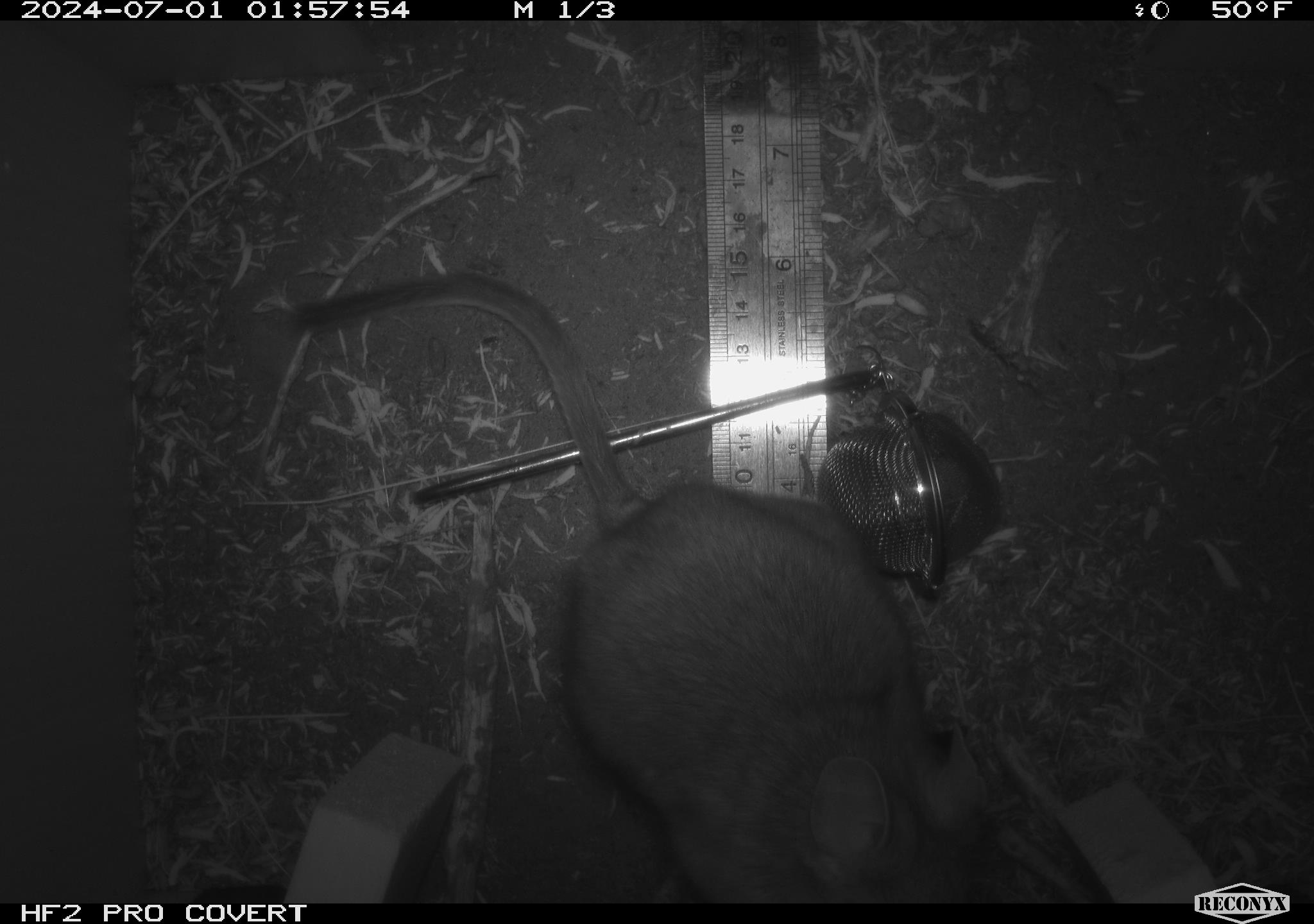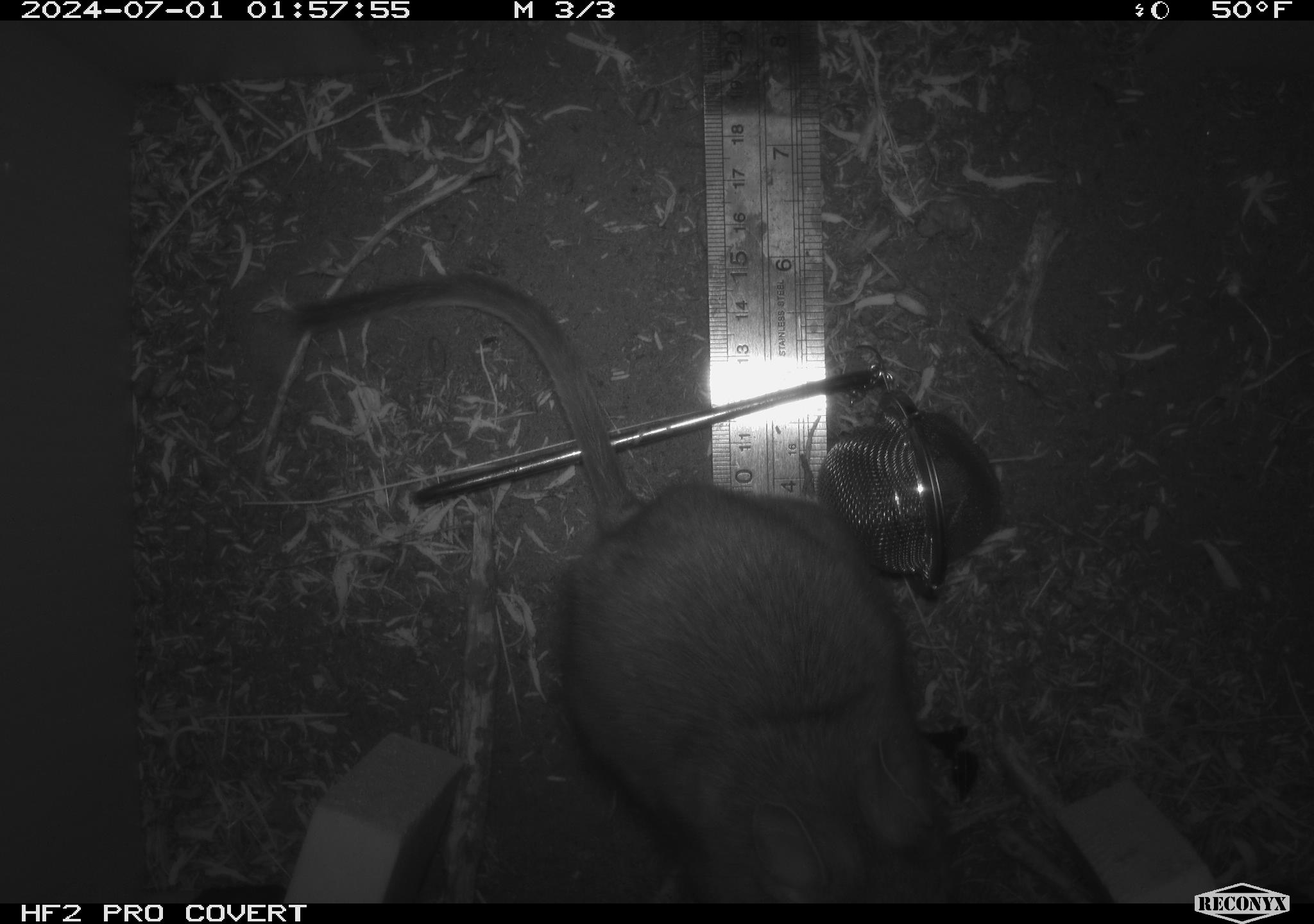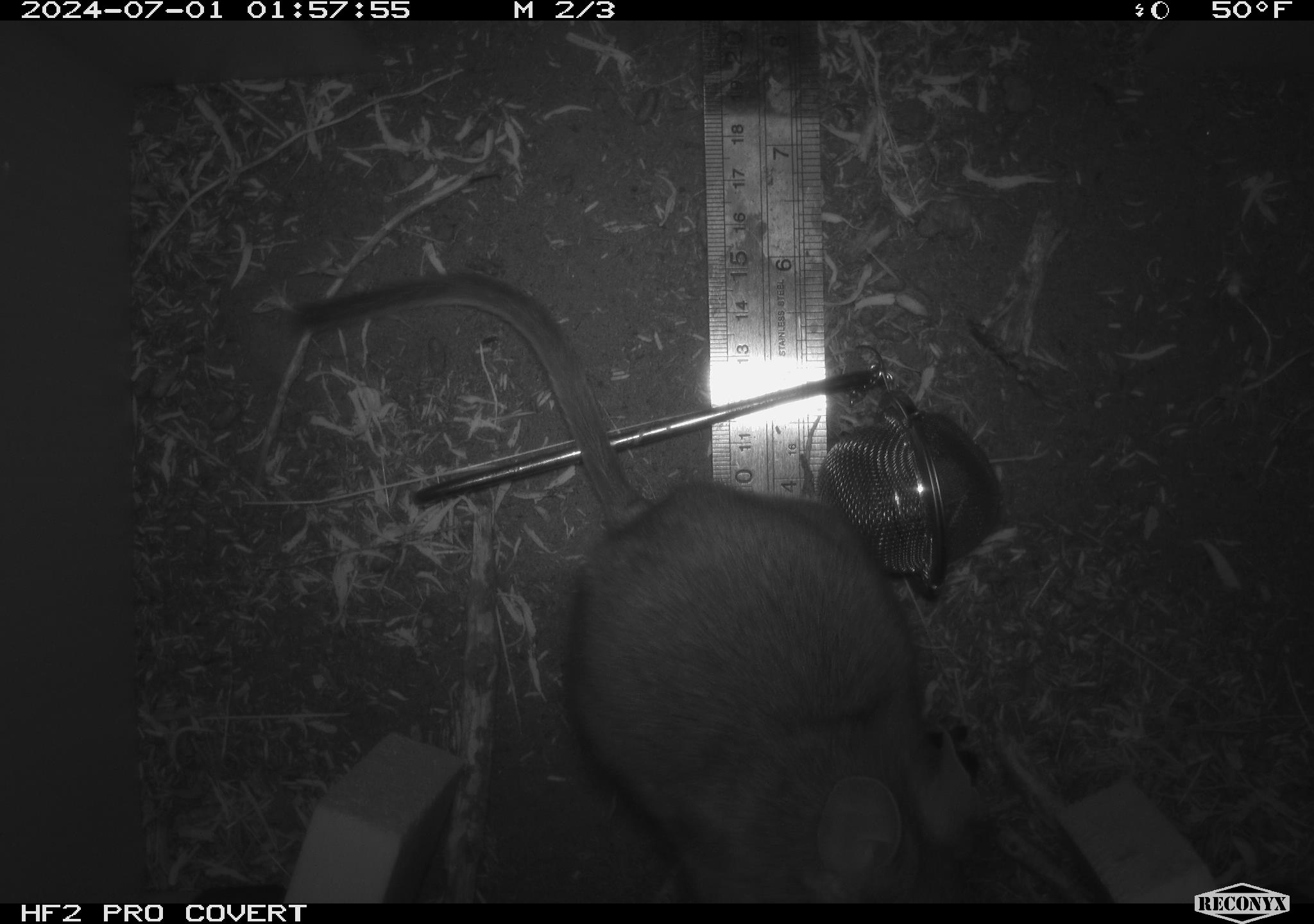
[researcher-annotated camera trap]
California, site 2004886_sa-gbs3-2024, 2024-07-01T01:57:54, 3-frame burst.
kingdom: Animalia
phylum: Chordata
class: Mammalia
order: Rodentia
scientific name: Rodentia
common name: woodrat or rat or mouse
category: woodrat or rat or mouse species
Woodrat or rat or mouse species (woodrat or rat or mouse) (Rodentia).